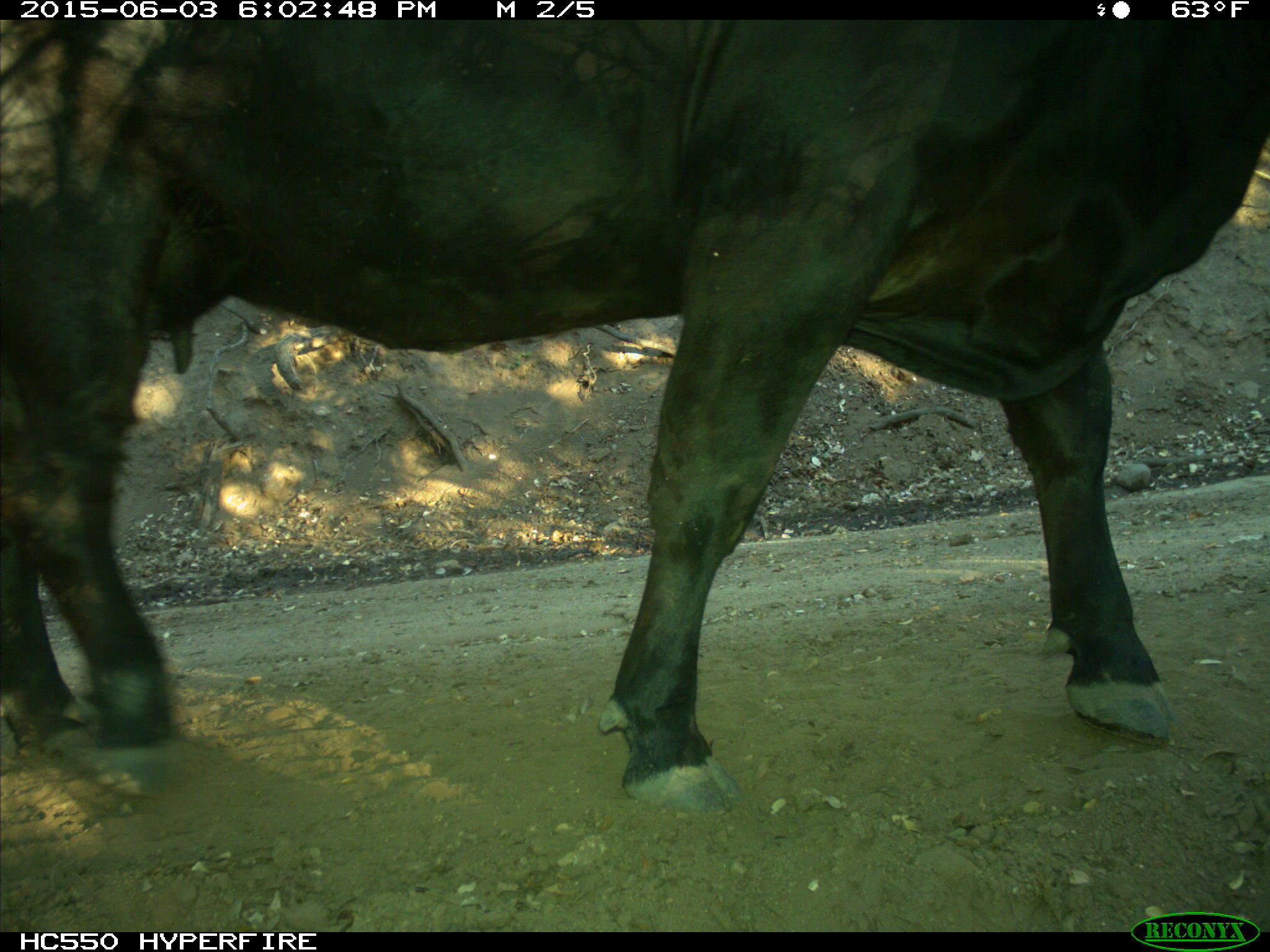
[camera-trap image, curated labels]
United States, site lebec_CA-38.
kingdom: Animalia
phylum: Chordata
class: Mammalia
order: Artiodactyla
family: Bovidae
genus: Bos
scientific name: Bos taurus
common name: domestic cow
Bos taurus (domestic cow).